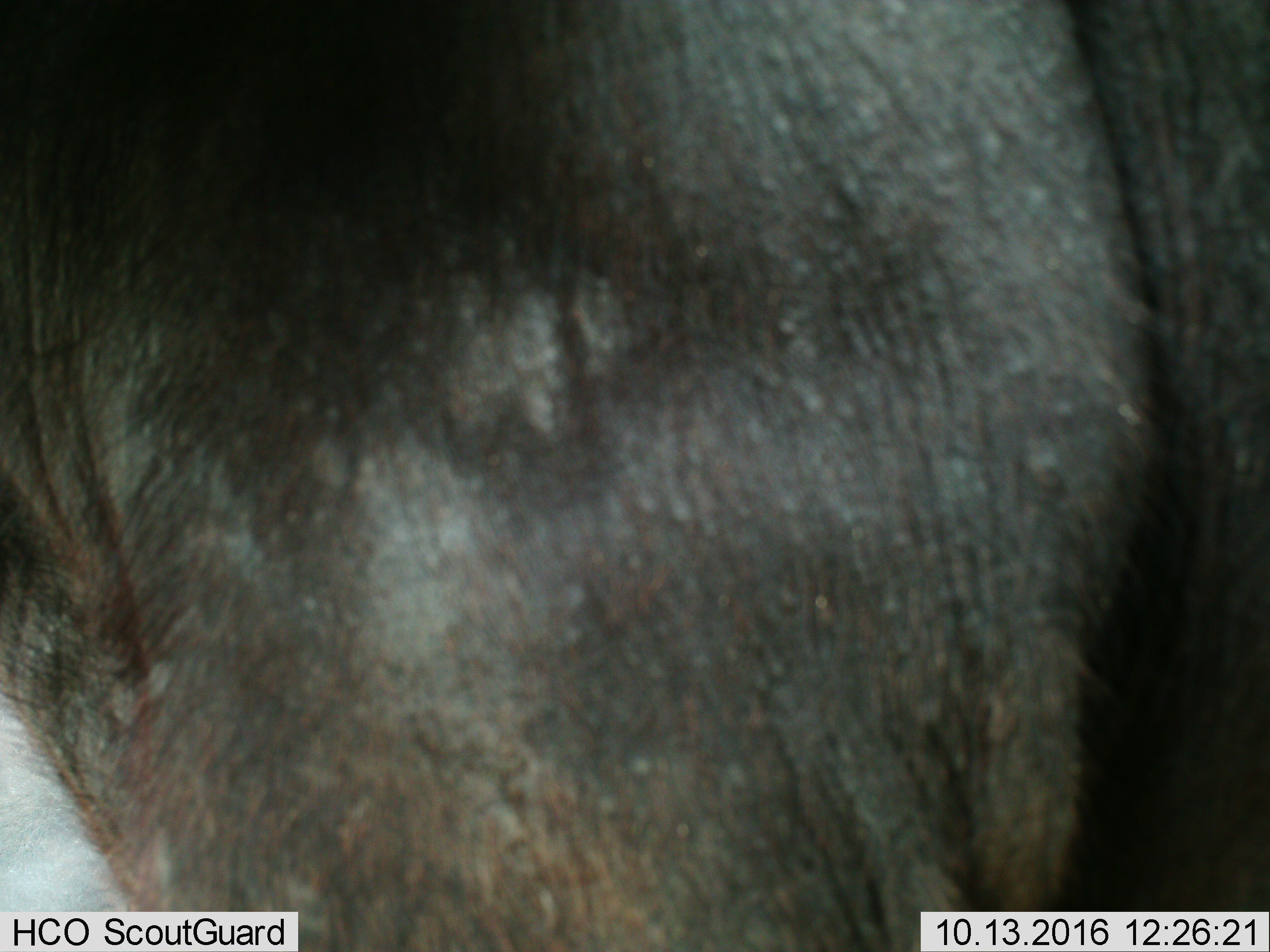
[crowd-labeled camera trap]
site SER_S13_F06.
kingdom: Animalia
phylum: Chordata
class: Mammalia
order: Artiodactyla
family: Bovidae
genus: Connochaetes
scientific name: Connochaetes taurinus taurinus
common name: blue wildebeest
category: wildebeestblue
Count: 1.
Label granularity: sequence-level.